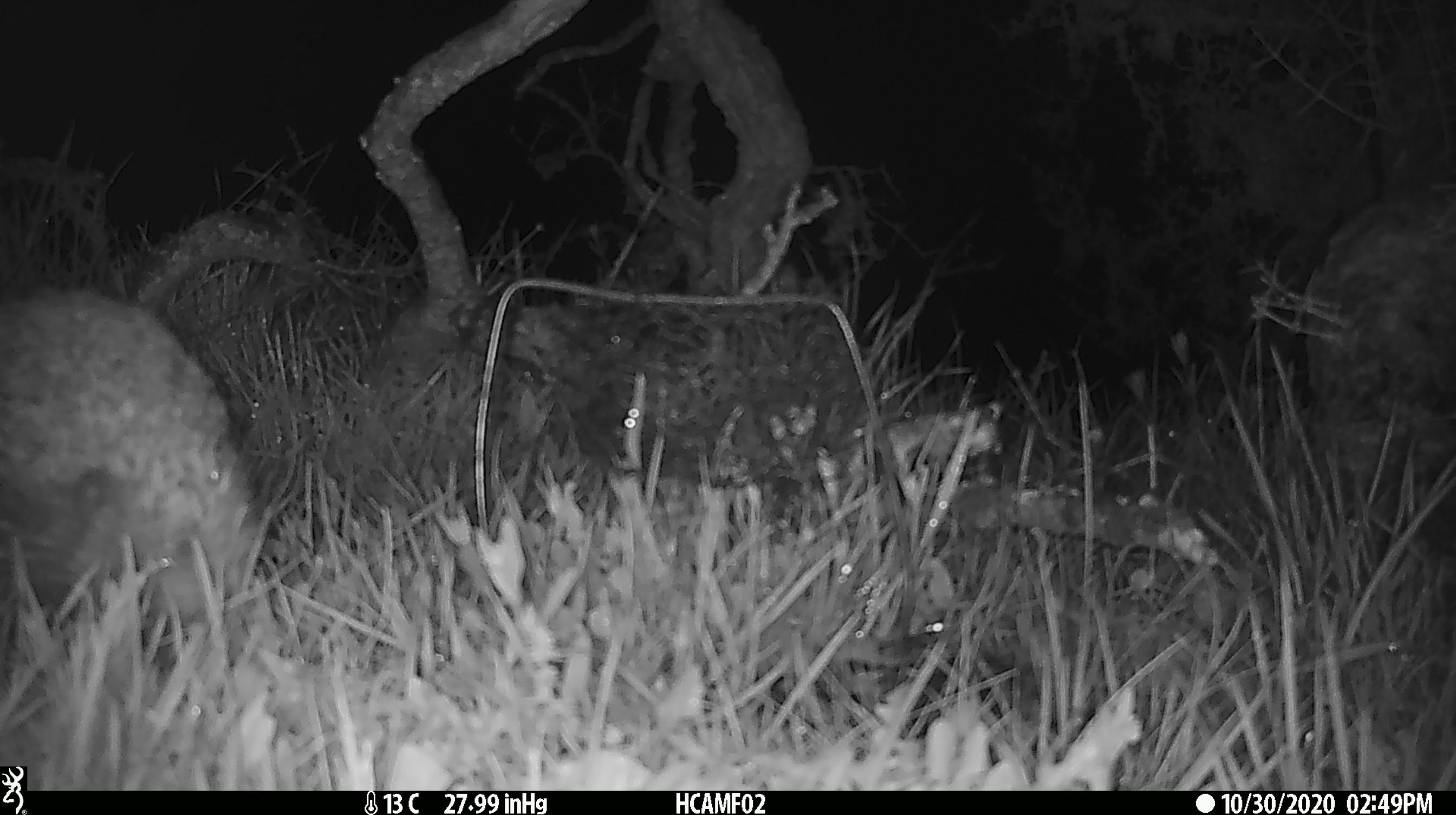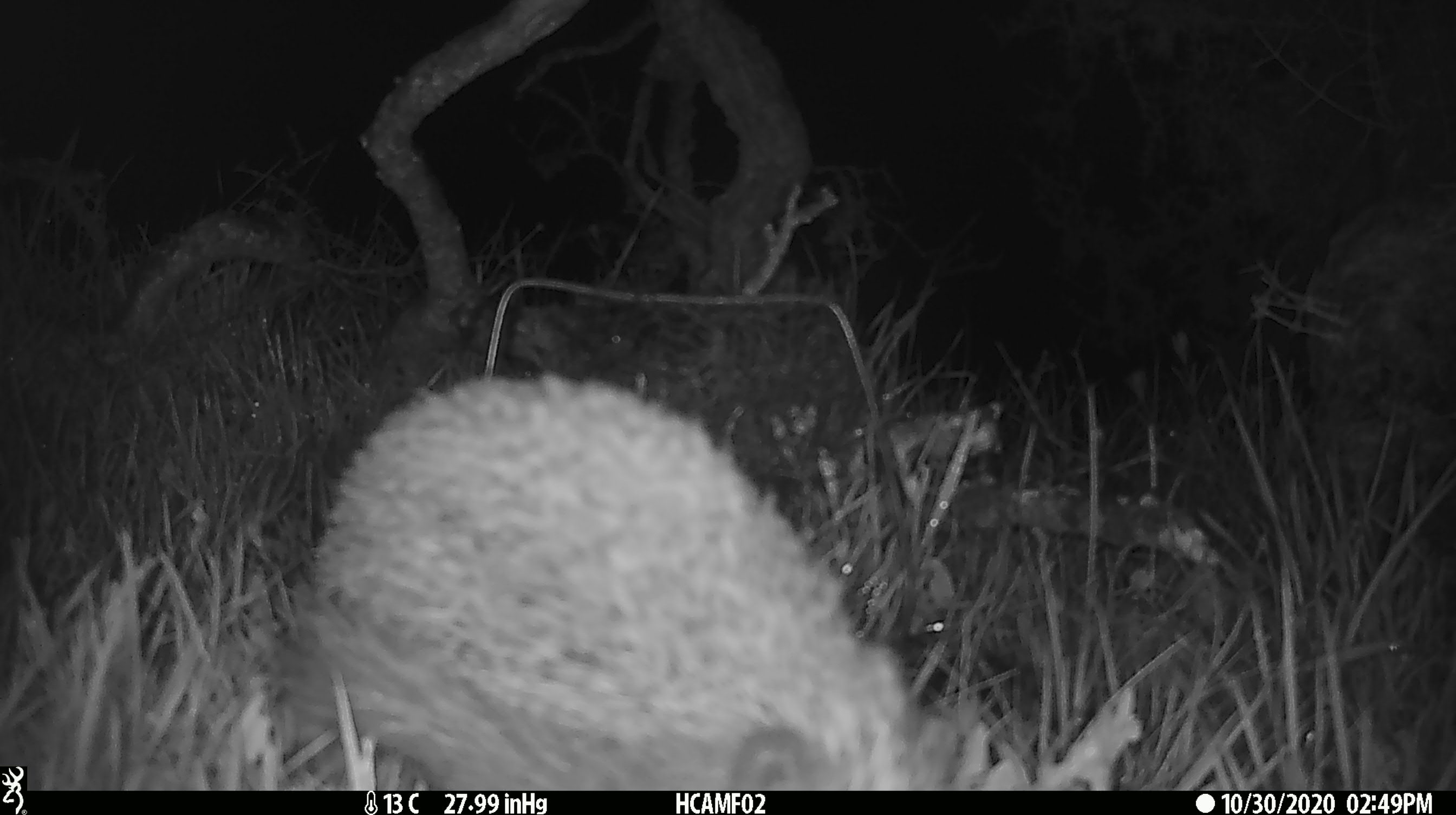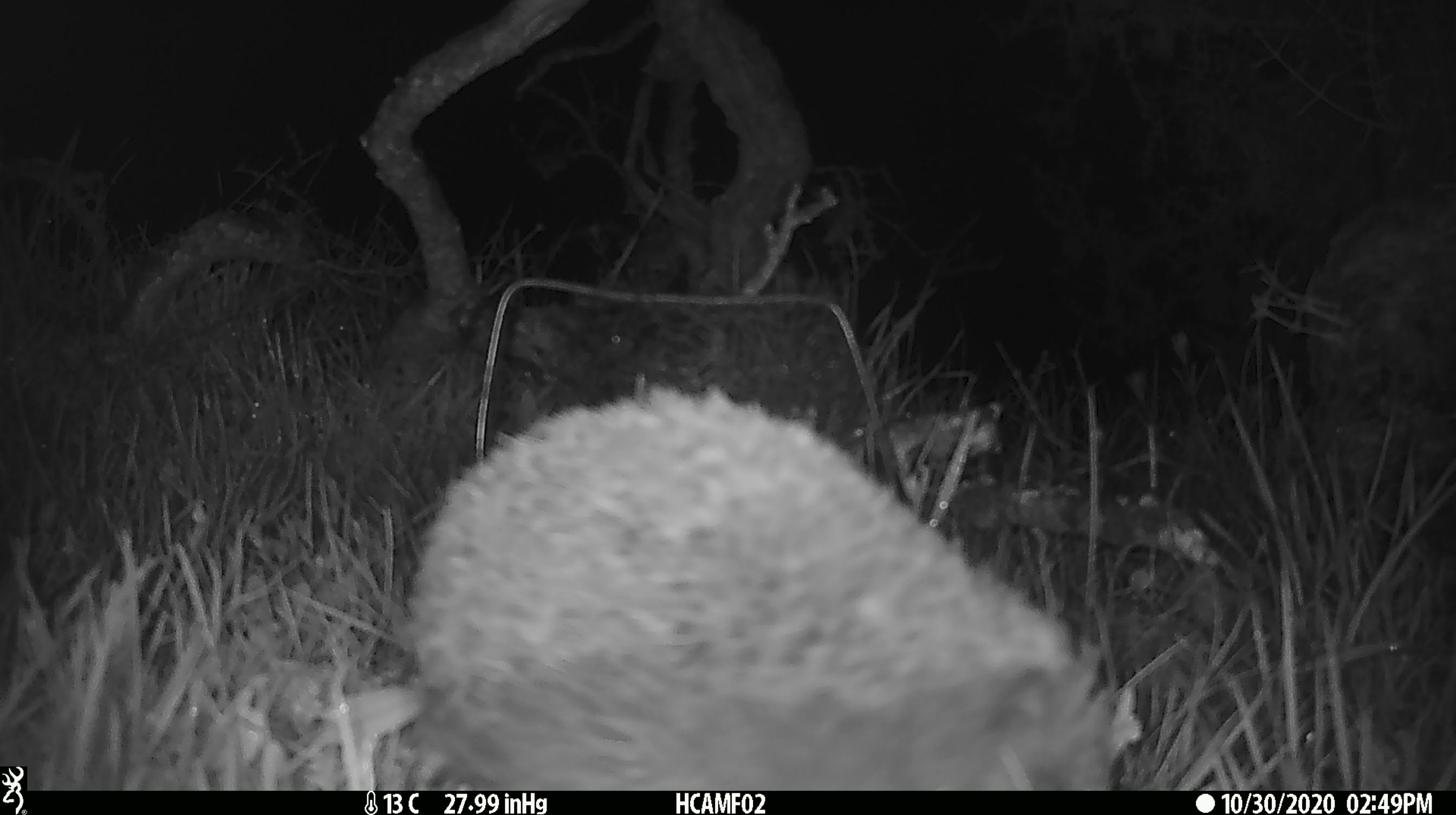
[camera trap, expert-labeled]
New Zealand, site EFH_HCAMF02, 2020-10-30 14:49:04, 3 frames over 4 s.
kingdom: Animalia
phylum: Chordata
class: Mammalia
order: Eulipotyphla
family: Erinaceidae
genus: Erinaceus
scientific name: Erinaceus europaeus europaeus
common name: european hedgehog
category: hedgehog